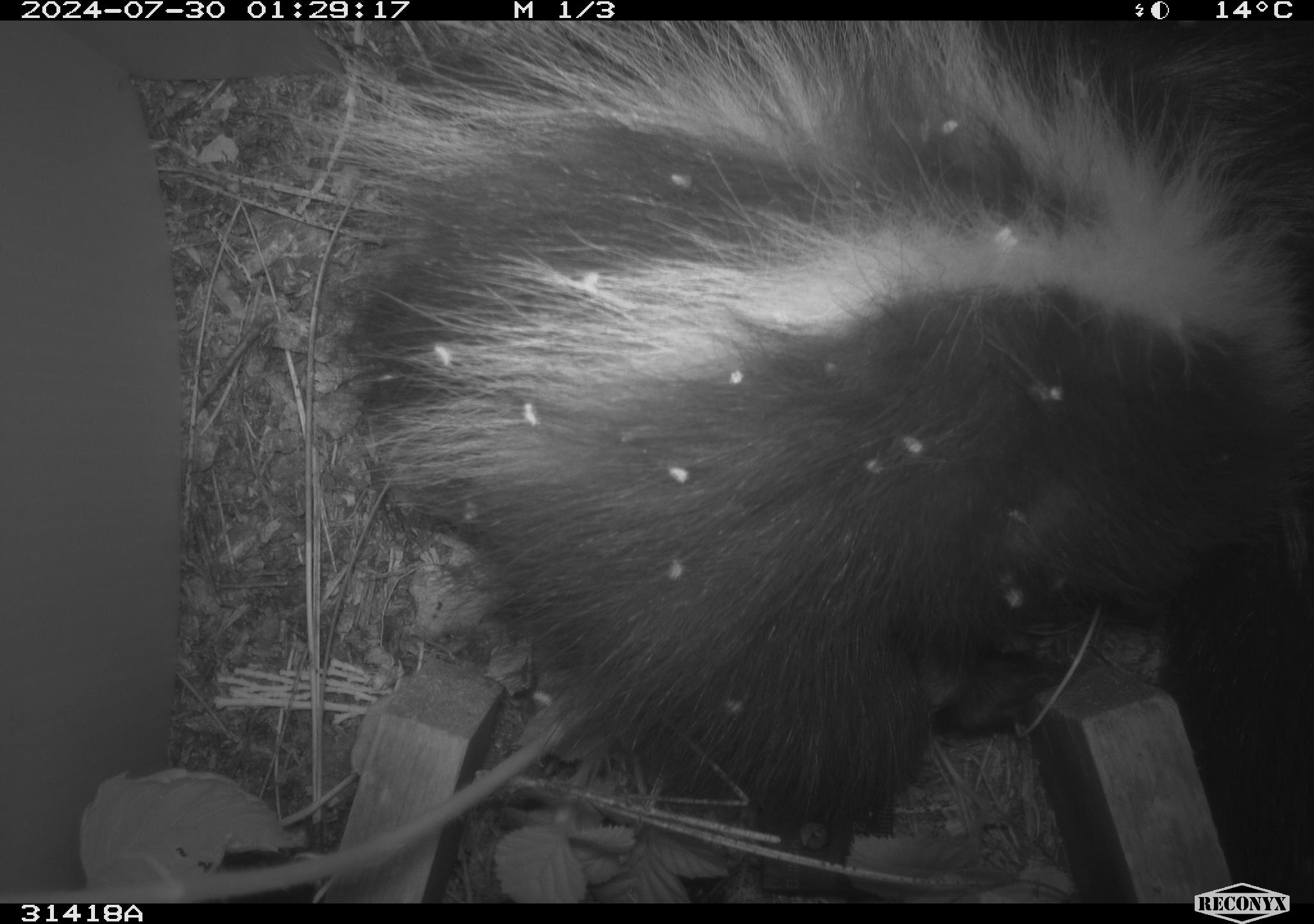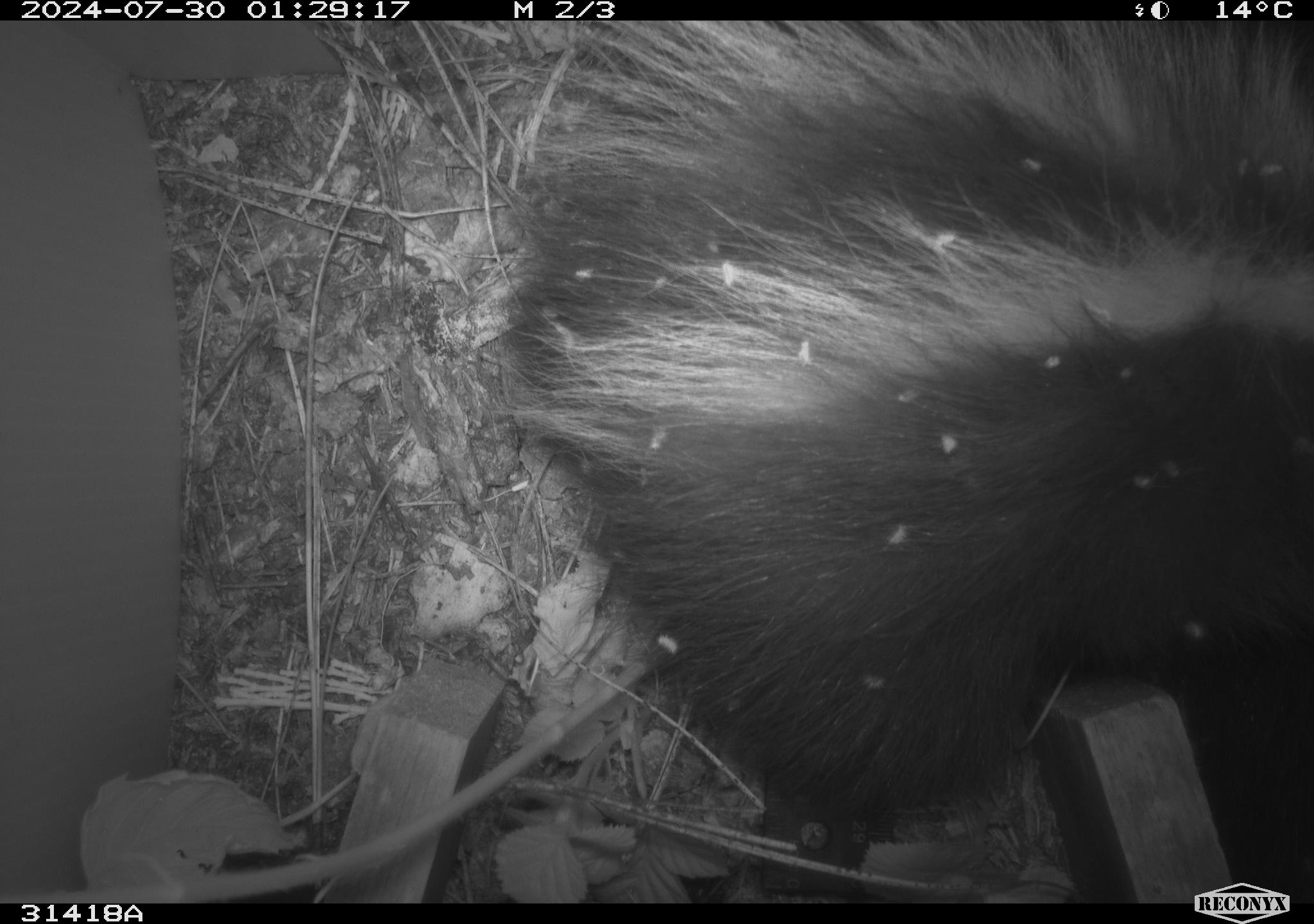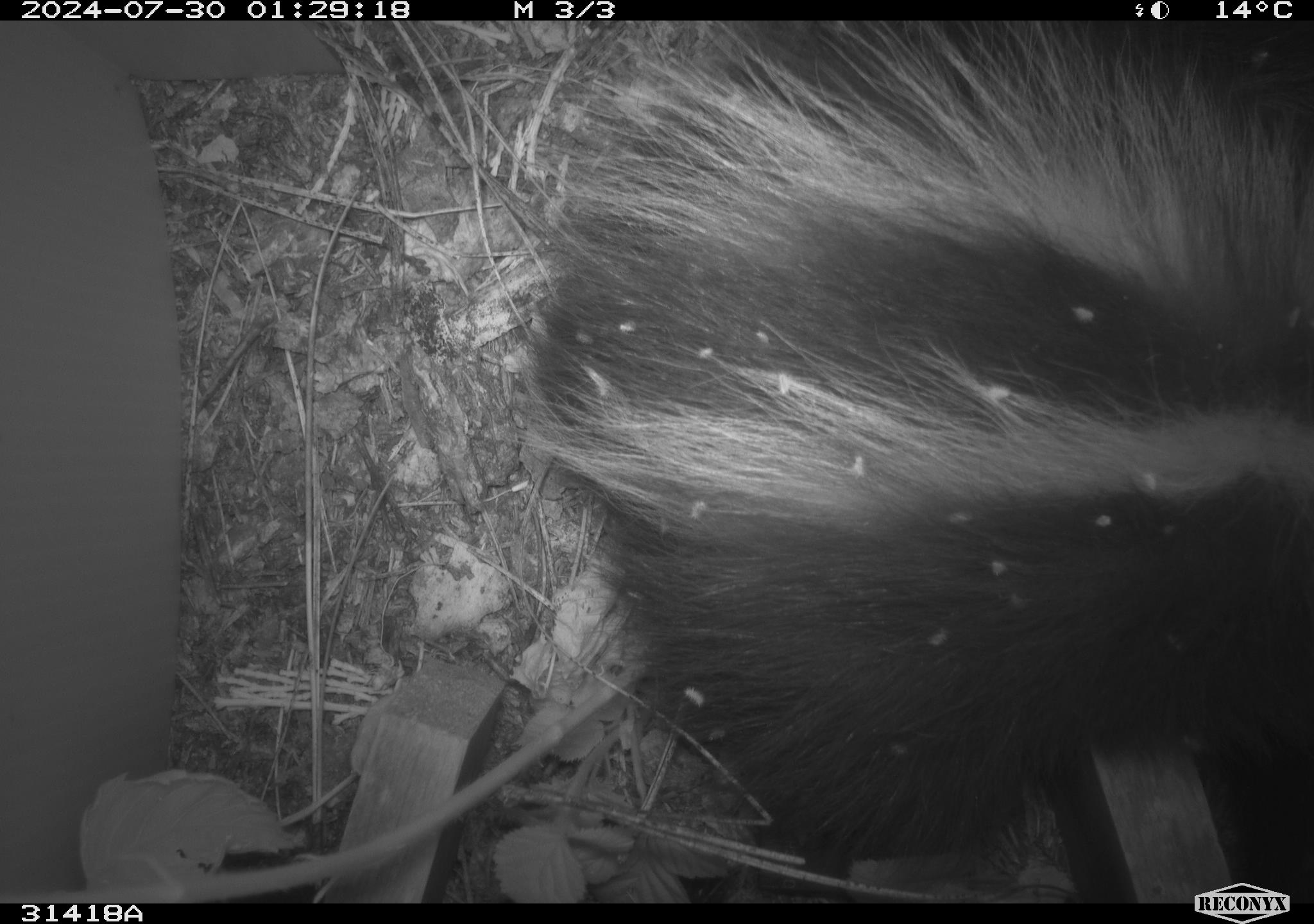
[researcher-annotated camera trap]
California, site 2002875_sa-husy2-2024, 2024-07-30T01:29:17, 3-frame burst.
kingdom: Animalia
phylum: Chordata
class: Mammalia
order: Carnivora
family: Mephitidae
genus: Mephitis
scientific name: Mephitis mephitis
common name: striped skunk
Striped skunk (Mephitis mephitis).